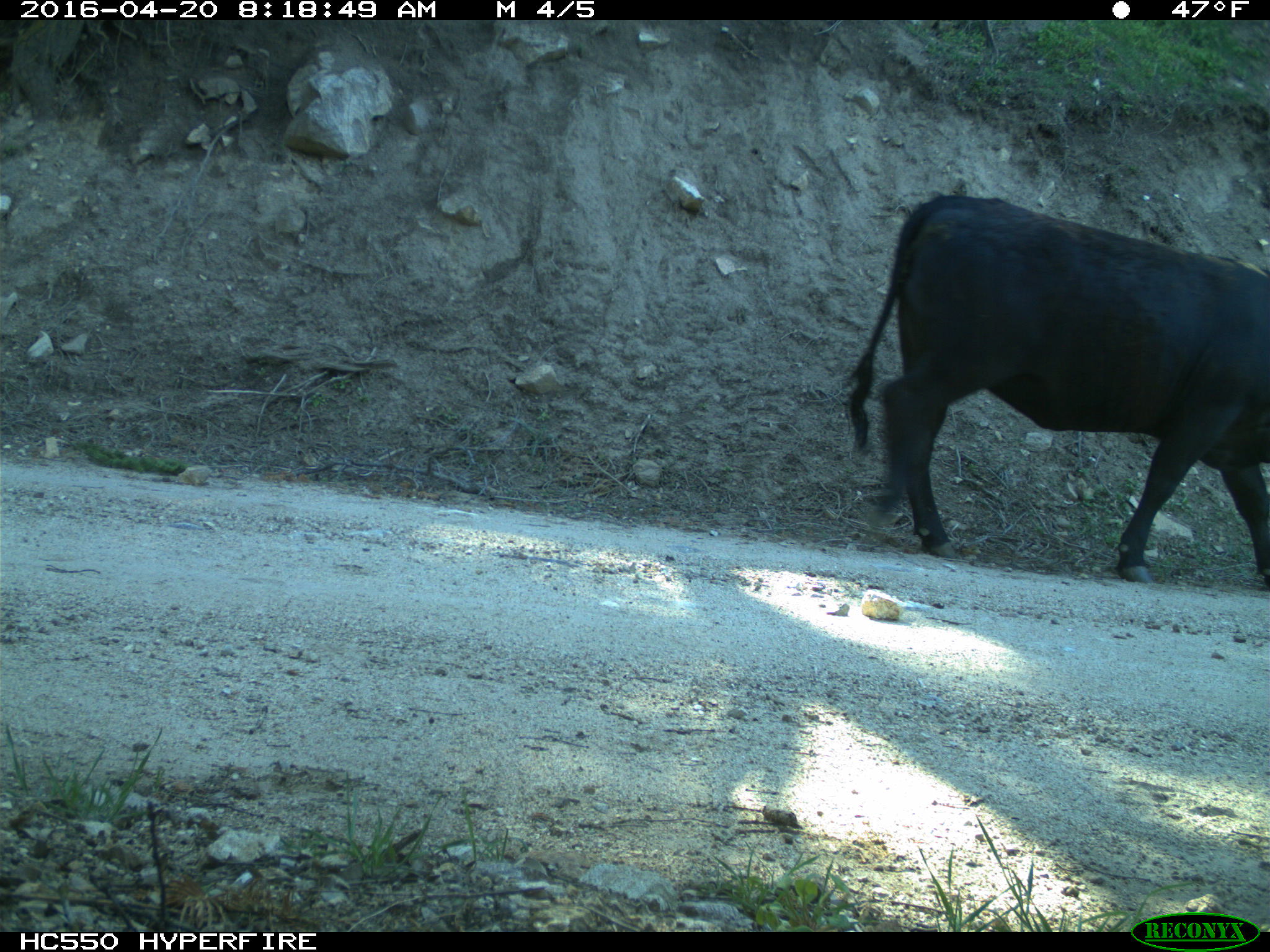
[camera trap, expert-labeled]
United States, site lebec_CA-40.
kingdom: Animalia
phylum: Chordata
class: Mammalia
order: Artiodactyla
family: Bovidae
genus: Bos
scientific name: Bos taurus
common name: domestic cow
Bos taurus (domestic cow).